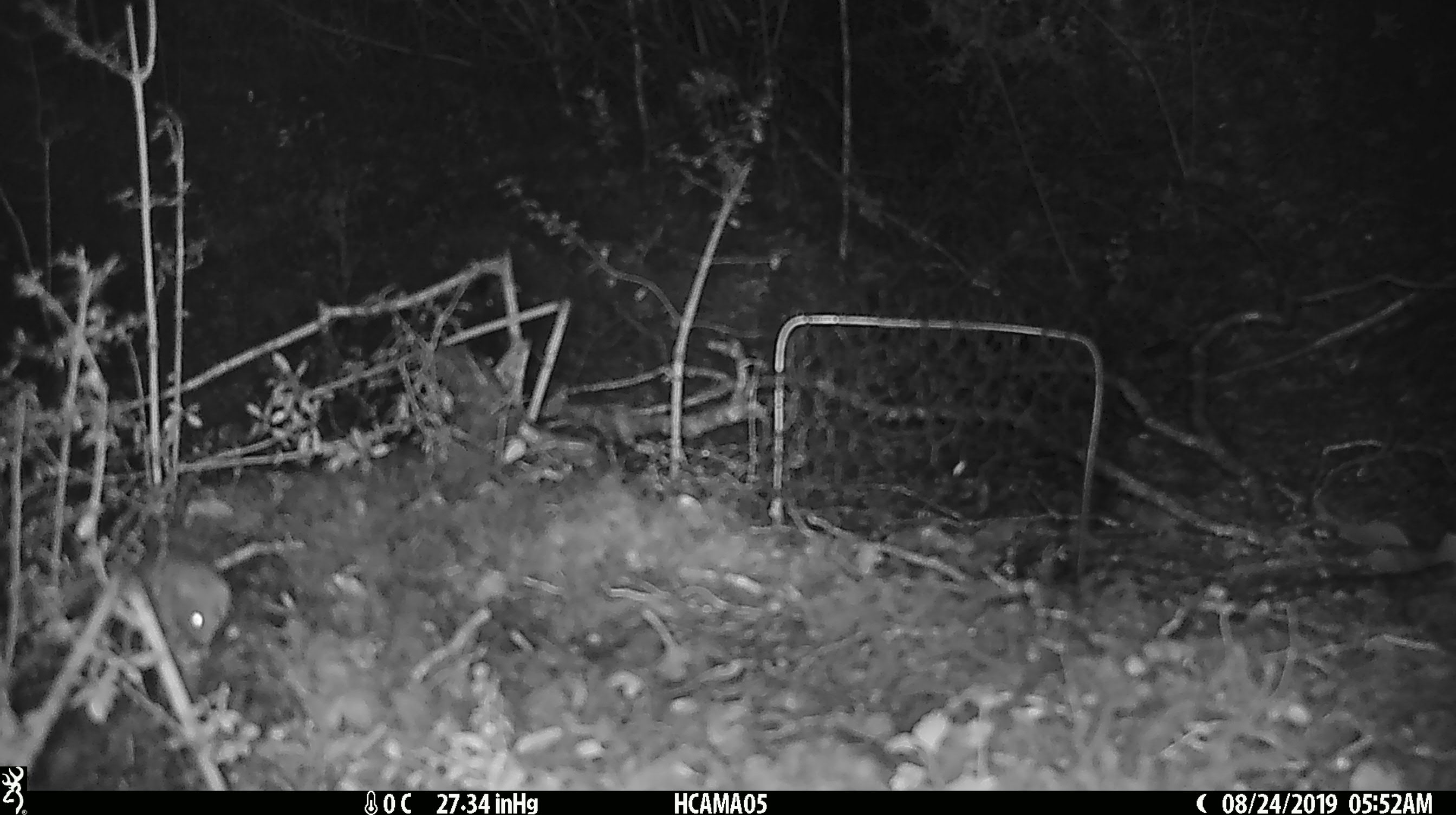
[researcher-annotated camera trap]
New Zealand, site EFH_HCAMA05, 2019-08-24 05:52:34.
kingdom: Animalia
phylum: Chordata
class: Mammalia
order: Rodentia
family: Muridae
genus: Mus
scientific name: Mus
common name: mouse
Mouse (Mus).